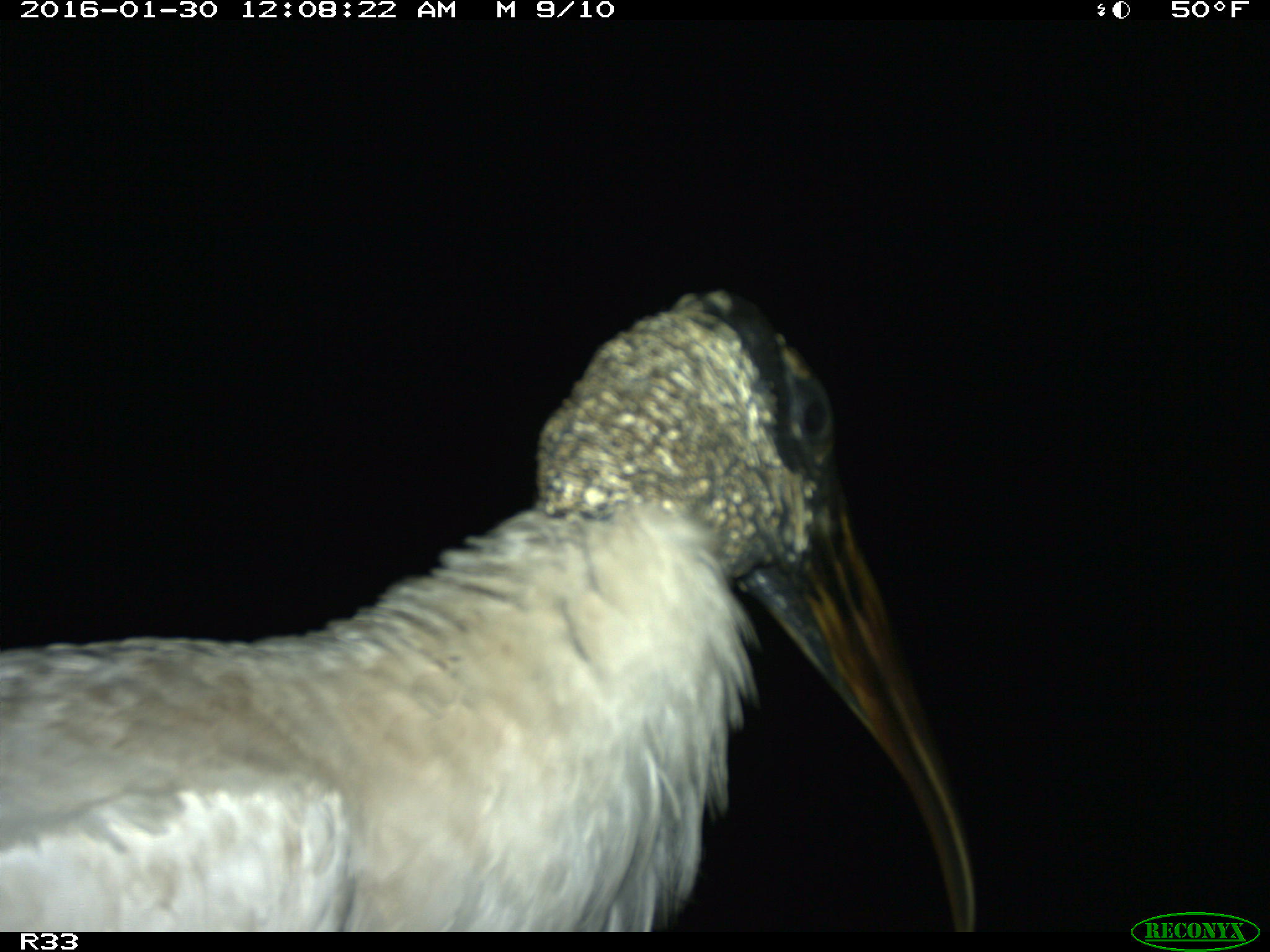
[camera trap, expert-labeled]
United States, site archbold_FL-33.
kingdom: Animalia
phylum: Chordata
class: Aves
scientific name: Aves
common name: birds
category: unidentified bird